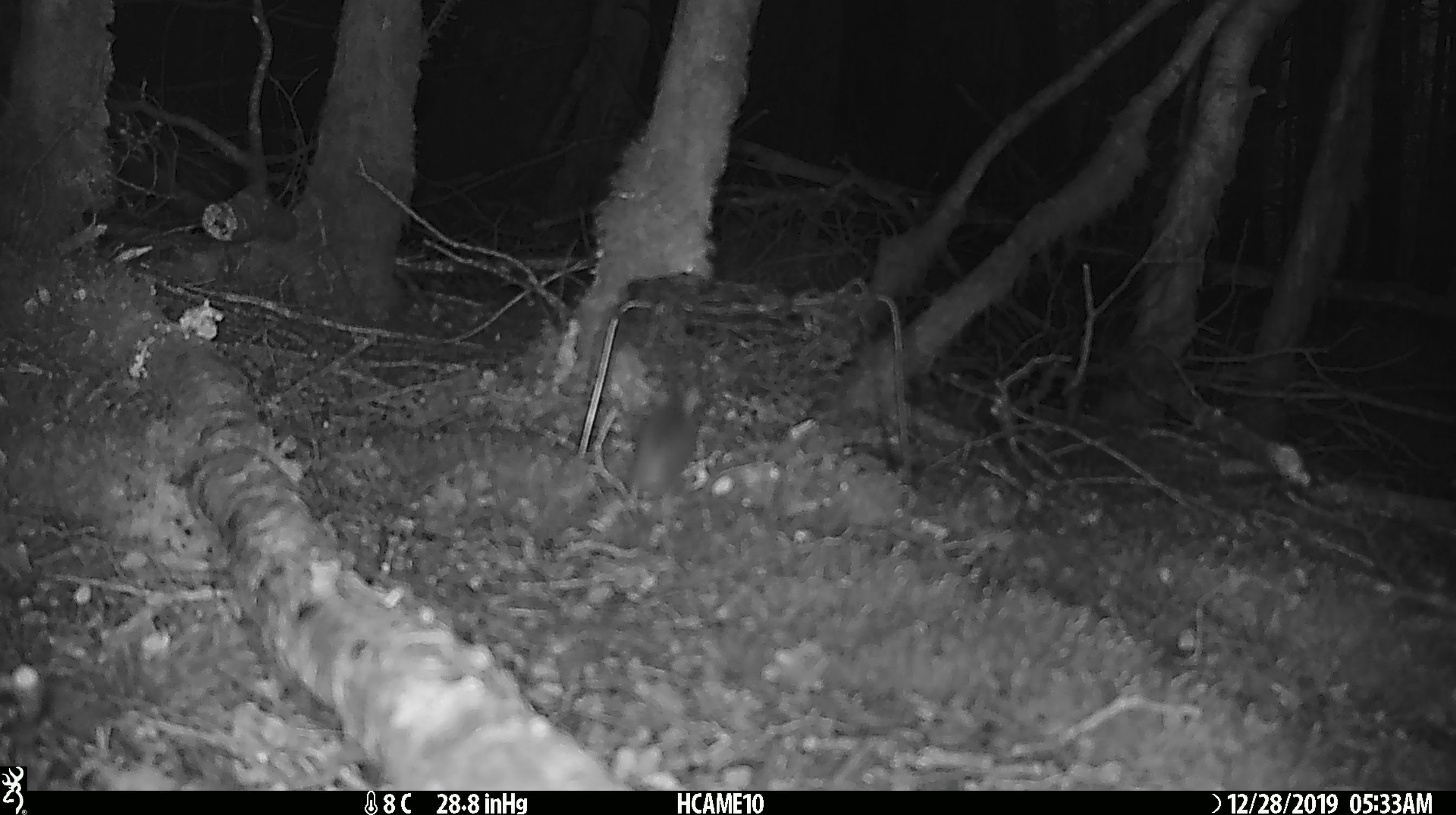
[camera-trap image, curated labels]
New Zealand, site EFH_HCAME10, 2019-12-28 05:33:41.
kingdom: Animalia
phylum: Chordata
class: Mammalia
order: Rodentia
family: Muridae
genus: Mus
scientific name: Mus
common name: mouse